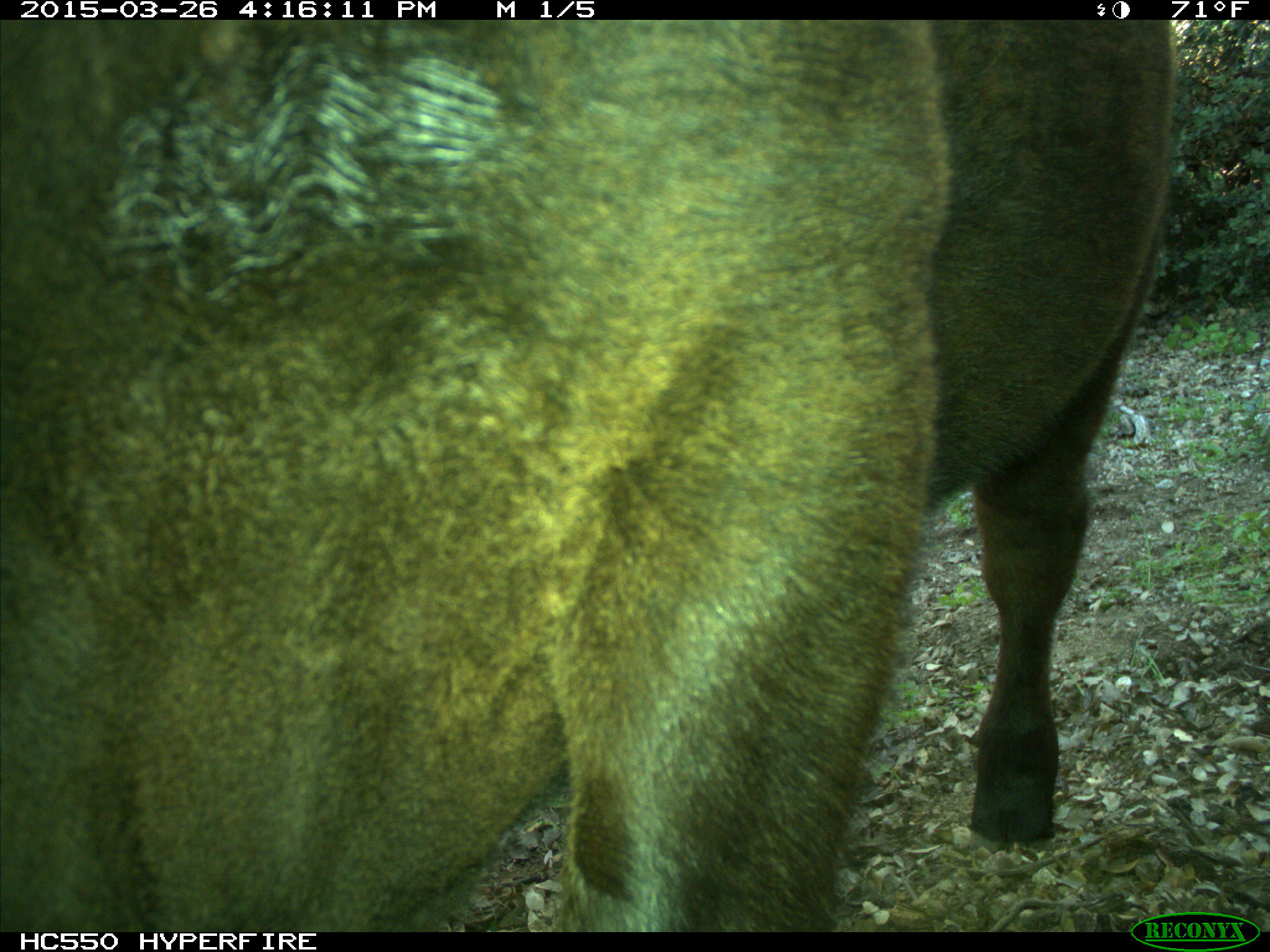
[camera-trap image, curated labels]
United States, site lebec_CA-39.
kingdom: Animalia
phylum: Chordata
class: Mammalia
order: Artiodactyla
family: Bovidae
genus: Bos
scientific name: Bos taurus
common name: domestic cow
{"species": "Bos taurus (domestic cow)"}